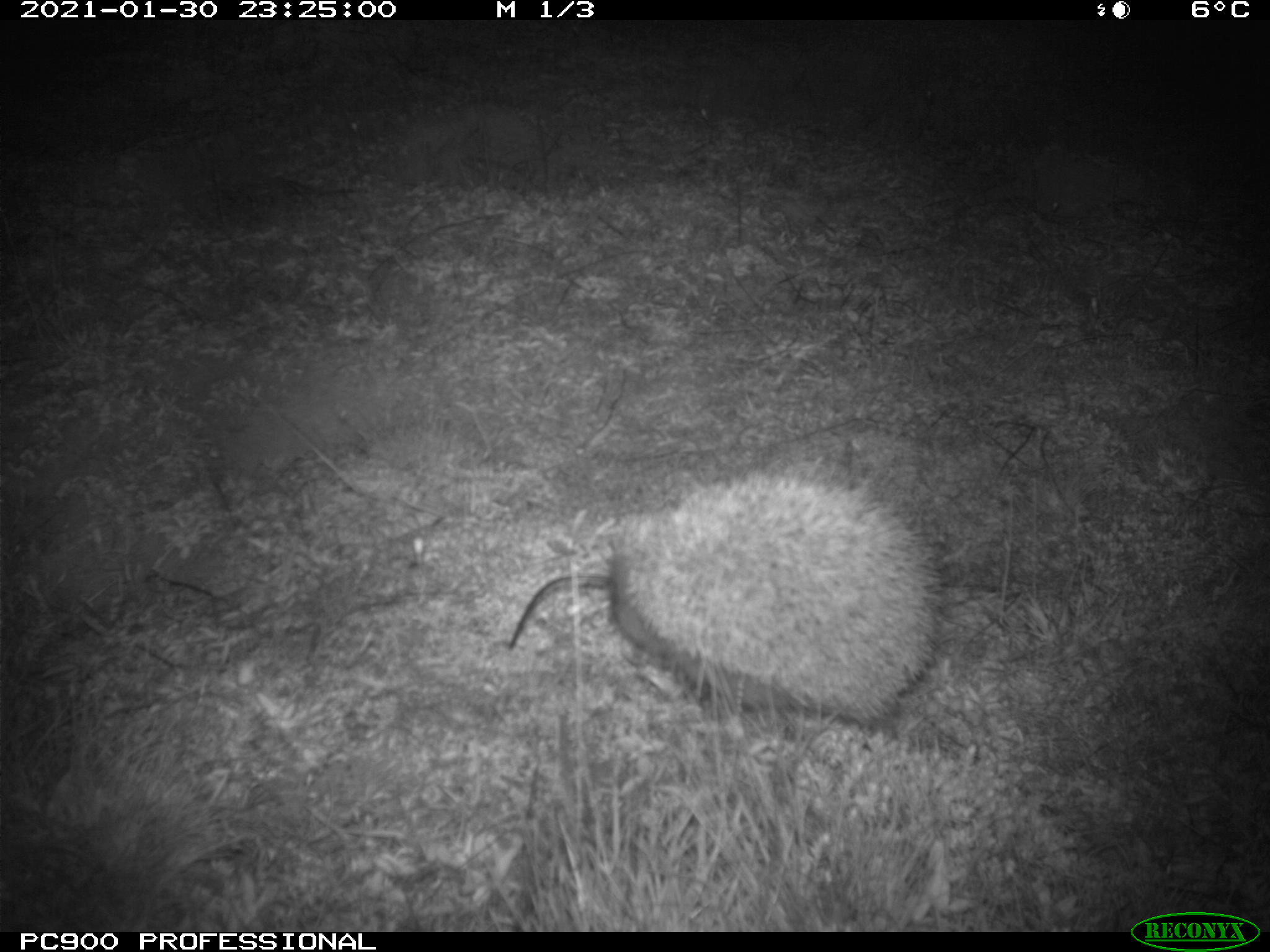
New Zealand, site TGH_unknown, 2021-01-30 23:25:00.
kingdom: Animalia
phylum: Chordata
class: Mammalia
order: Eulipotyphla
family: Erinaceidae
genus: Erinaceus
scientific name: Erinaceus europaeus europaeus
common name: european hedgehog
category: hedgehog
Hedgehog (european hedgehog) (Erinaceus europaeus europaeus).